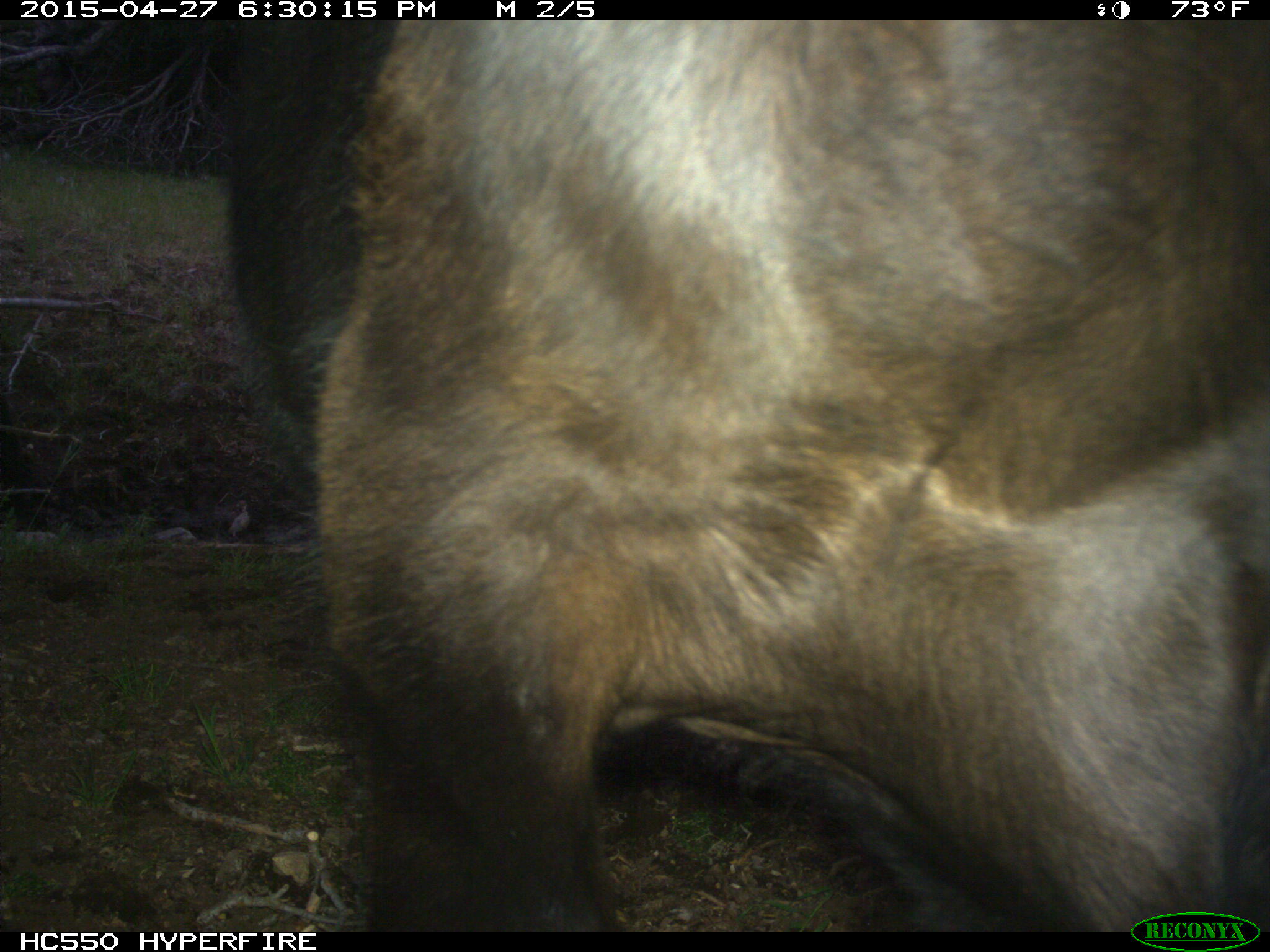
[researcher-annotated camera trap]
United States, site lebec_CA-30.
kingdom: Animalia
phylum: Chordata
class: Mammalia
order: Artiodactyla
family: Bovidae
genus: Bos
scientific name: Bos taurus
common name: domestic cow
Bos taurus (domestic cow).